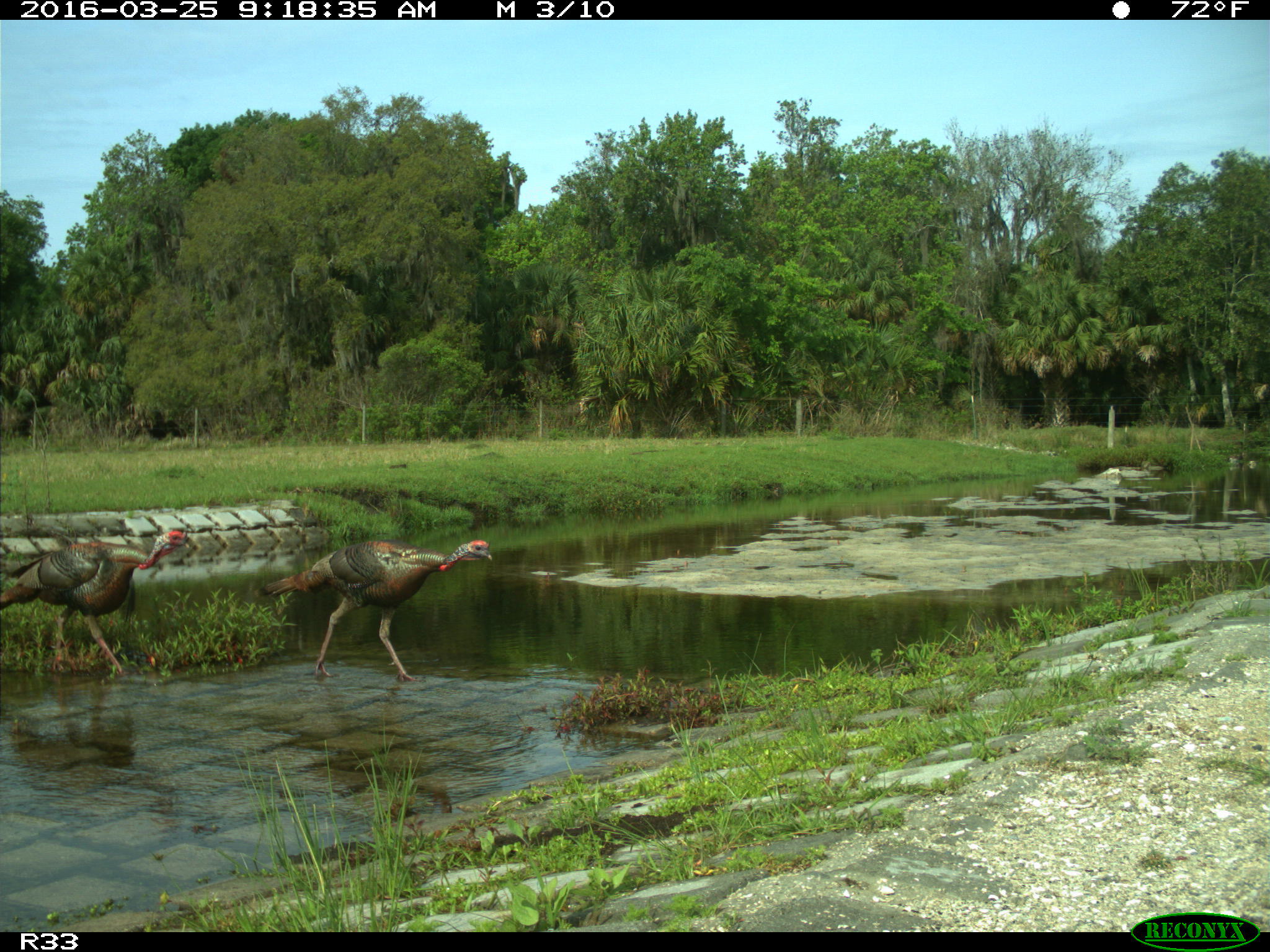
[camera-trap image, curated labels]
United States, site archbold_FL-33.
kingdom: Animalia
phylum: Chordata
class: Aves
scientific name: Aves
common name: birds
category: unidentified bird